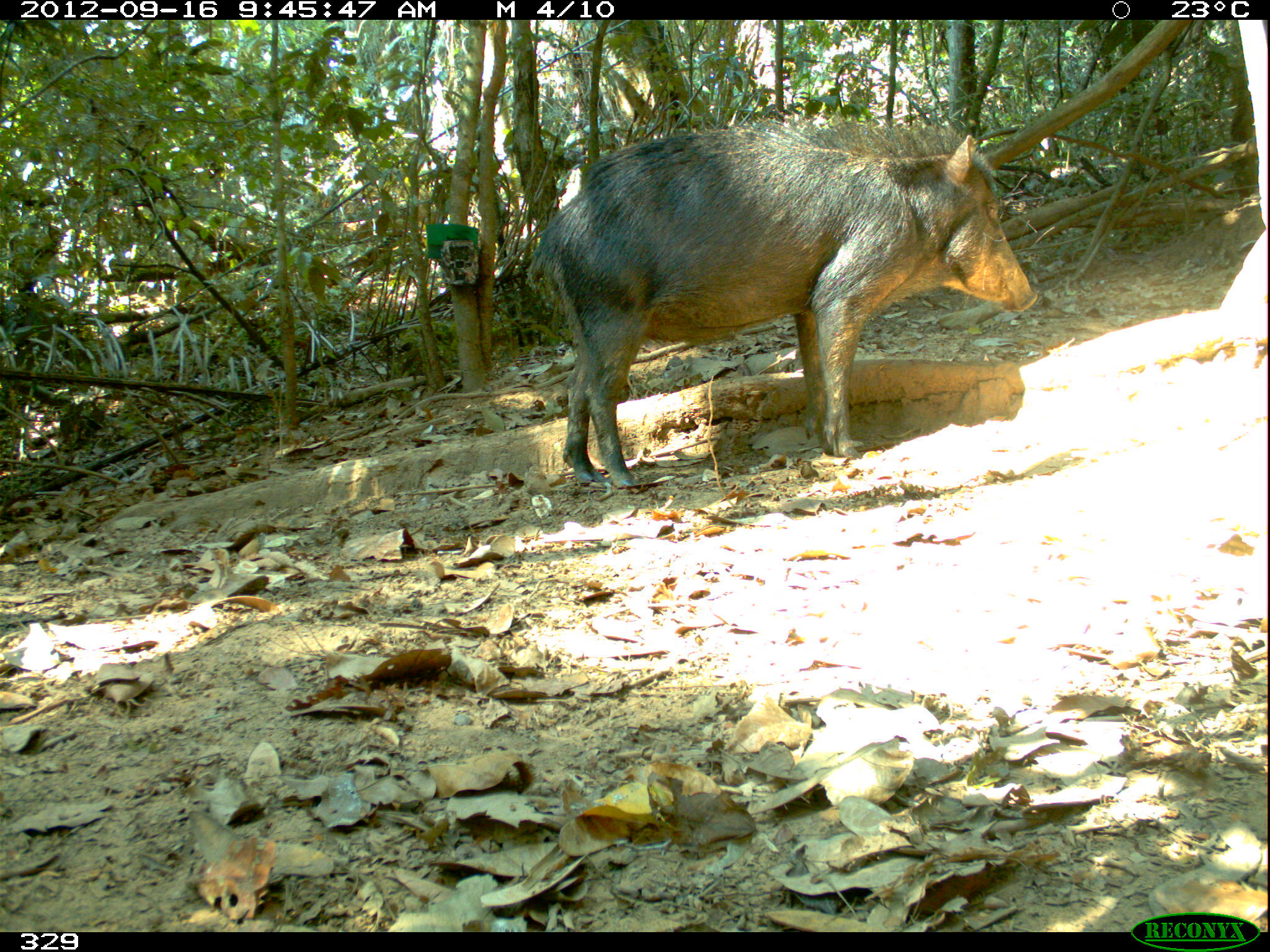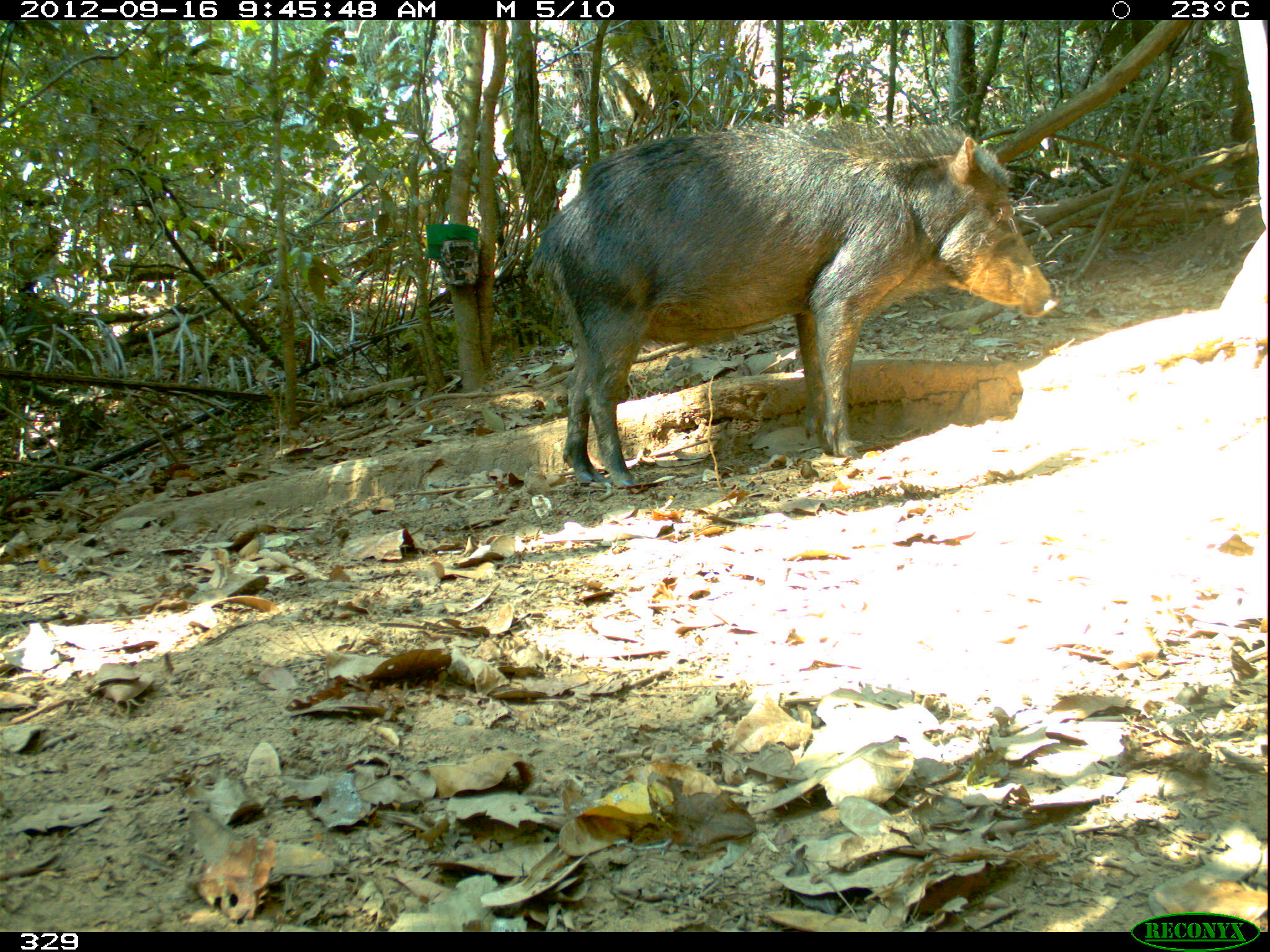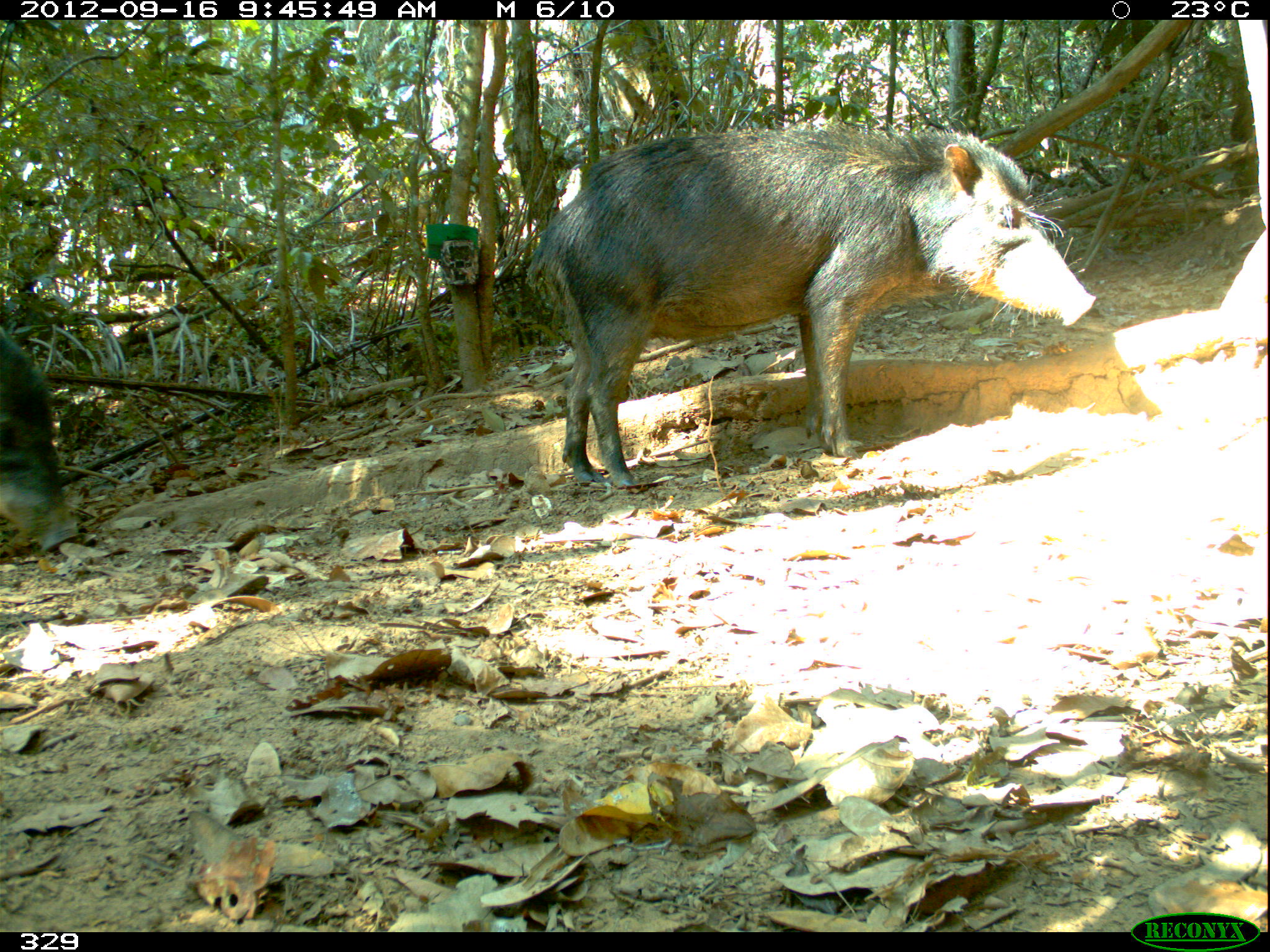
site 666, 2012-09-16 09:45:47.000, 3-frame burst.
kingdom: Animalia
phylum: Chordata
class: Mammalia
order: Artiodactyla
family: Tayassuidae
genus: Tayassu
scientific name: Tayassu pecari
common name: white-lipped peccary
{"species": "Tayassu pecari (white-lipped peccary)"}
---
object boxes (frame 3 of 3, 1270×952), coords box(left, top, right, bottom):
tayassu pecari: box(526, 123, 1094, 489); box(0, 333, 86, 555)